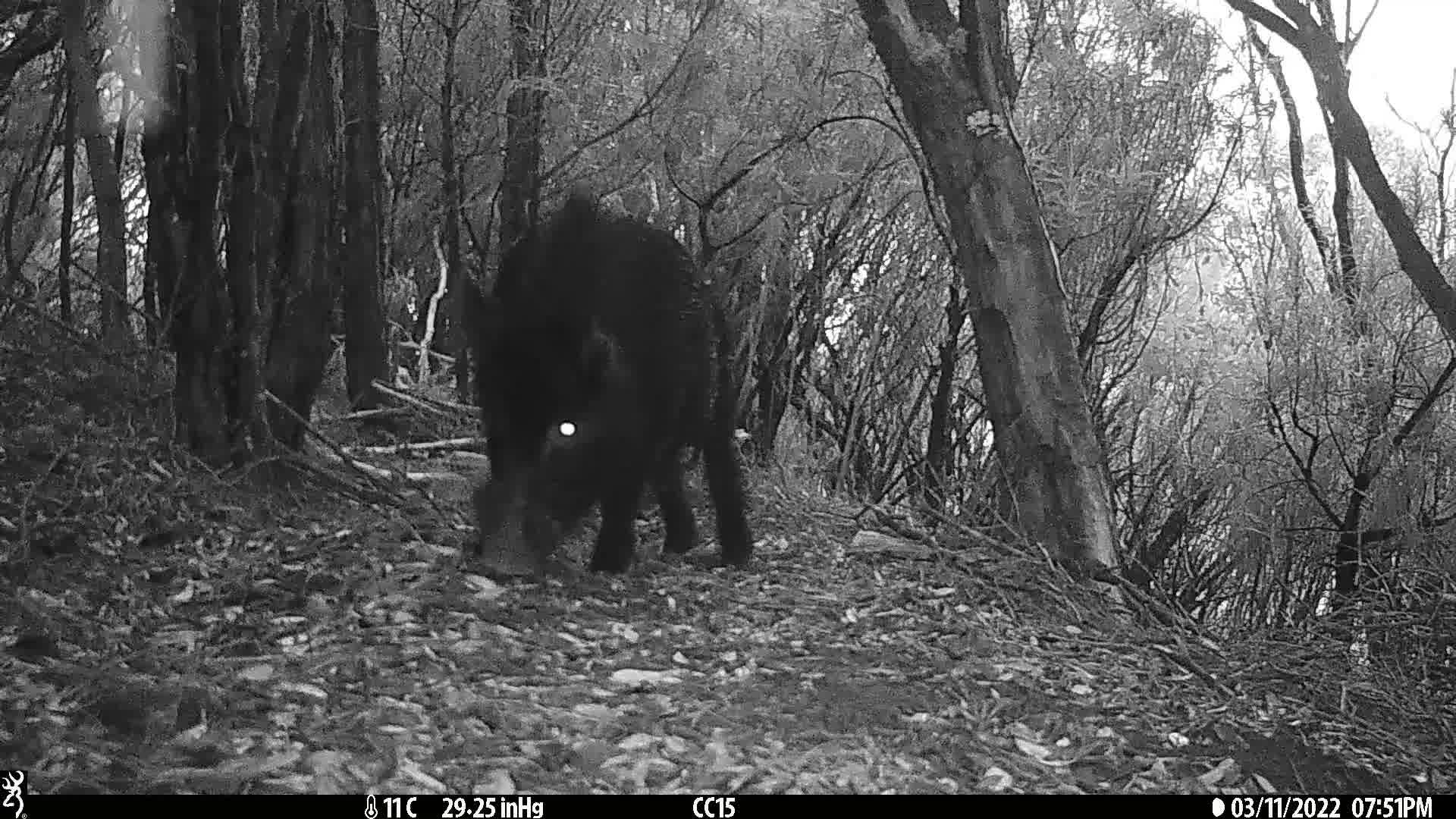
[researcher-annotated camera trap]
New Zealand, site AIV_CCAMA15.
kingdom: Animalia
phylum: Chordata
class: Mammalia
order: Artiodactyla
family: Suidae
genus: Sus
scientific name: Sus scrofa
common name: pig